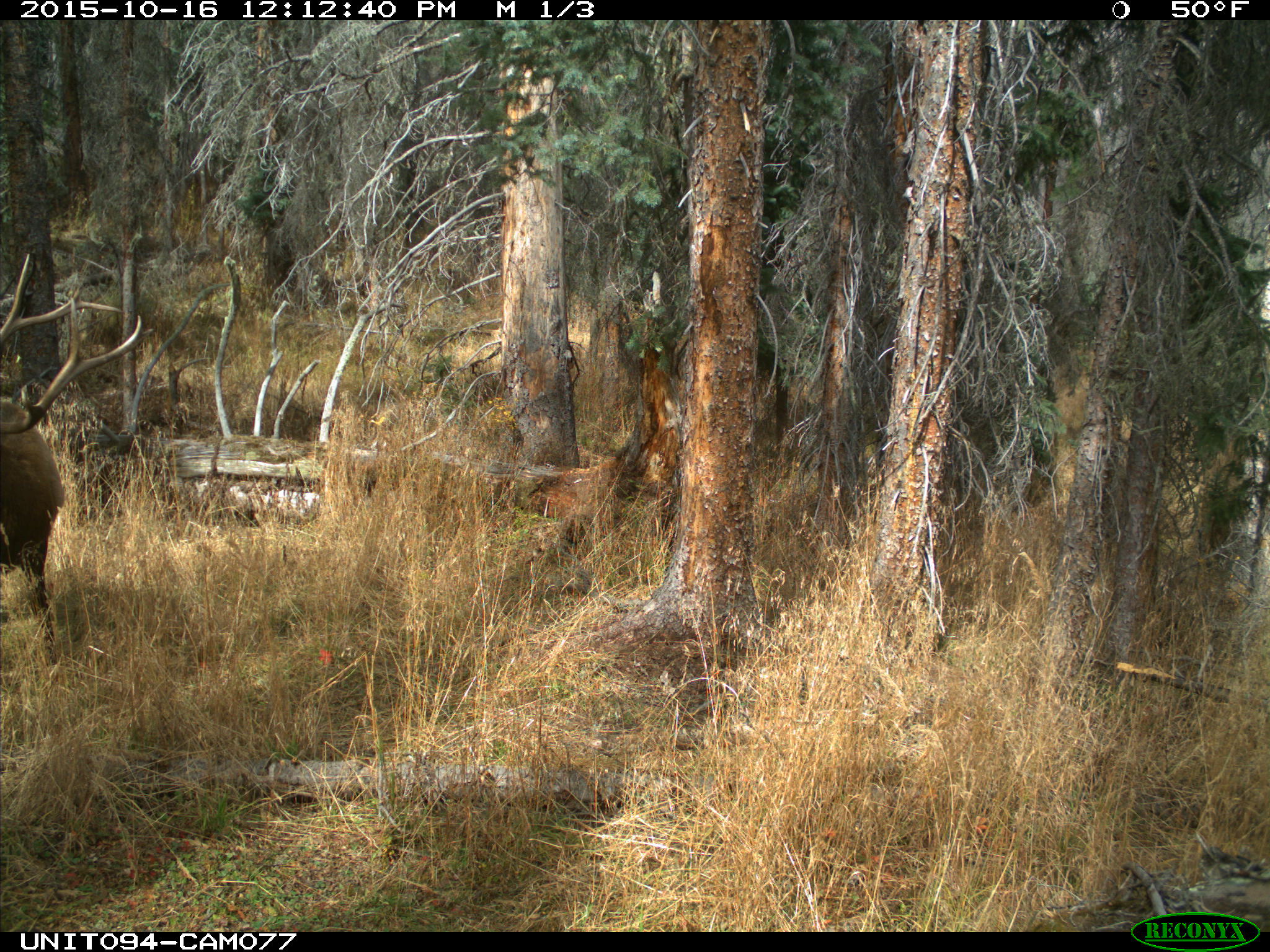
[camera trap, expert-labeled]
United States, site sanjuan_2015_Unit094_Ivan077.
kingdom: Animalia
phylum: Chordata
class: Mammalia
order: Artiodactyla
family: Cervidae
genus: Cervus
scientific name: Cervus elaphus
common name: red deer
Cervus elaphus (red deer).